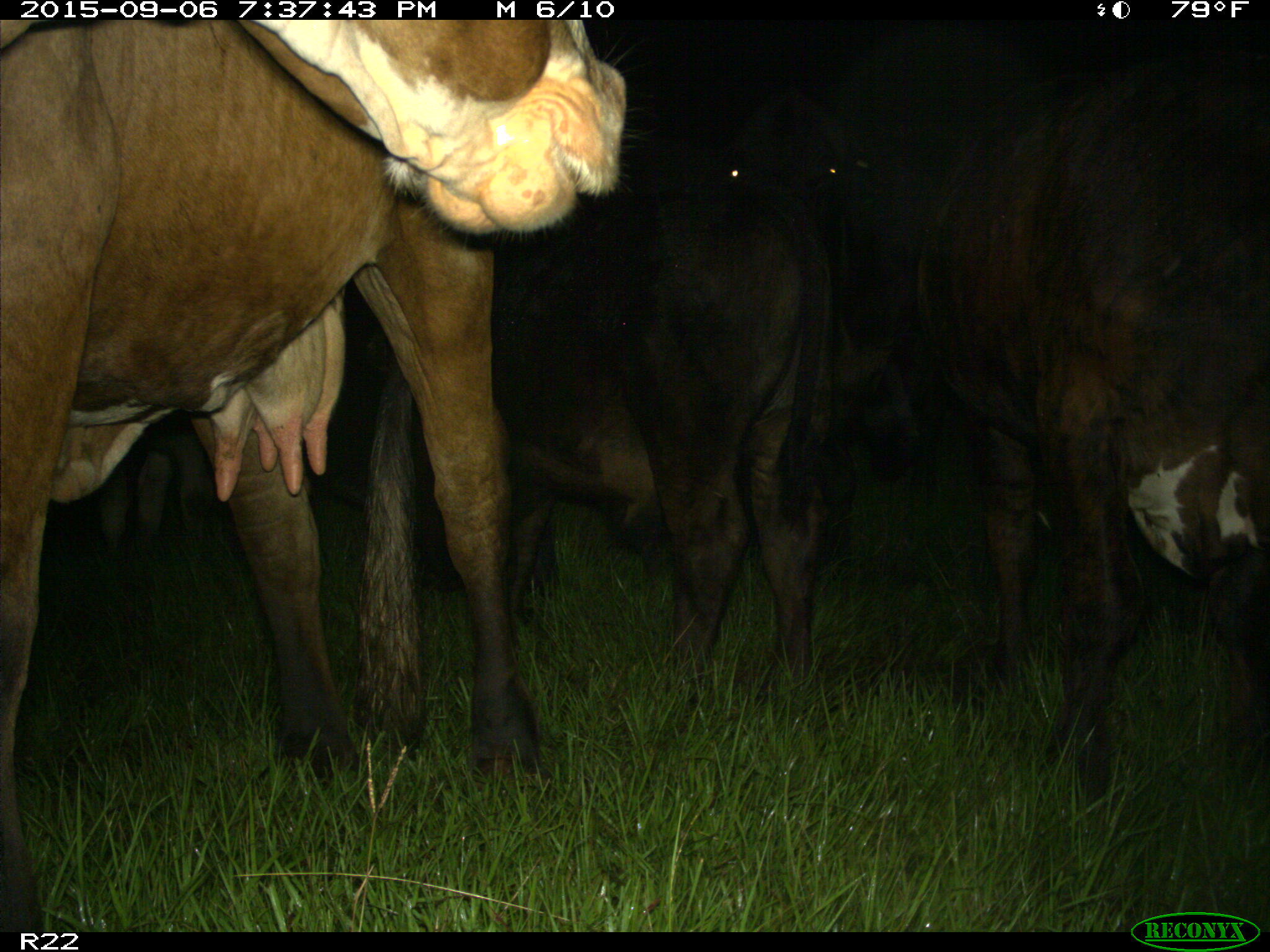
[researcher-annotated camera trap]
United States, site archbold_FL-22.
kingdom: Animalia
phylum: Chordata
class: Mammalia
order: Artiodactyla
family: Bovidae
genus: Bos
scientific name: Bos taurus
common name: domestic cow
Bos taurus (domestic cow).